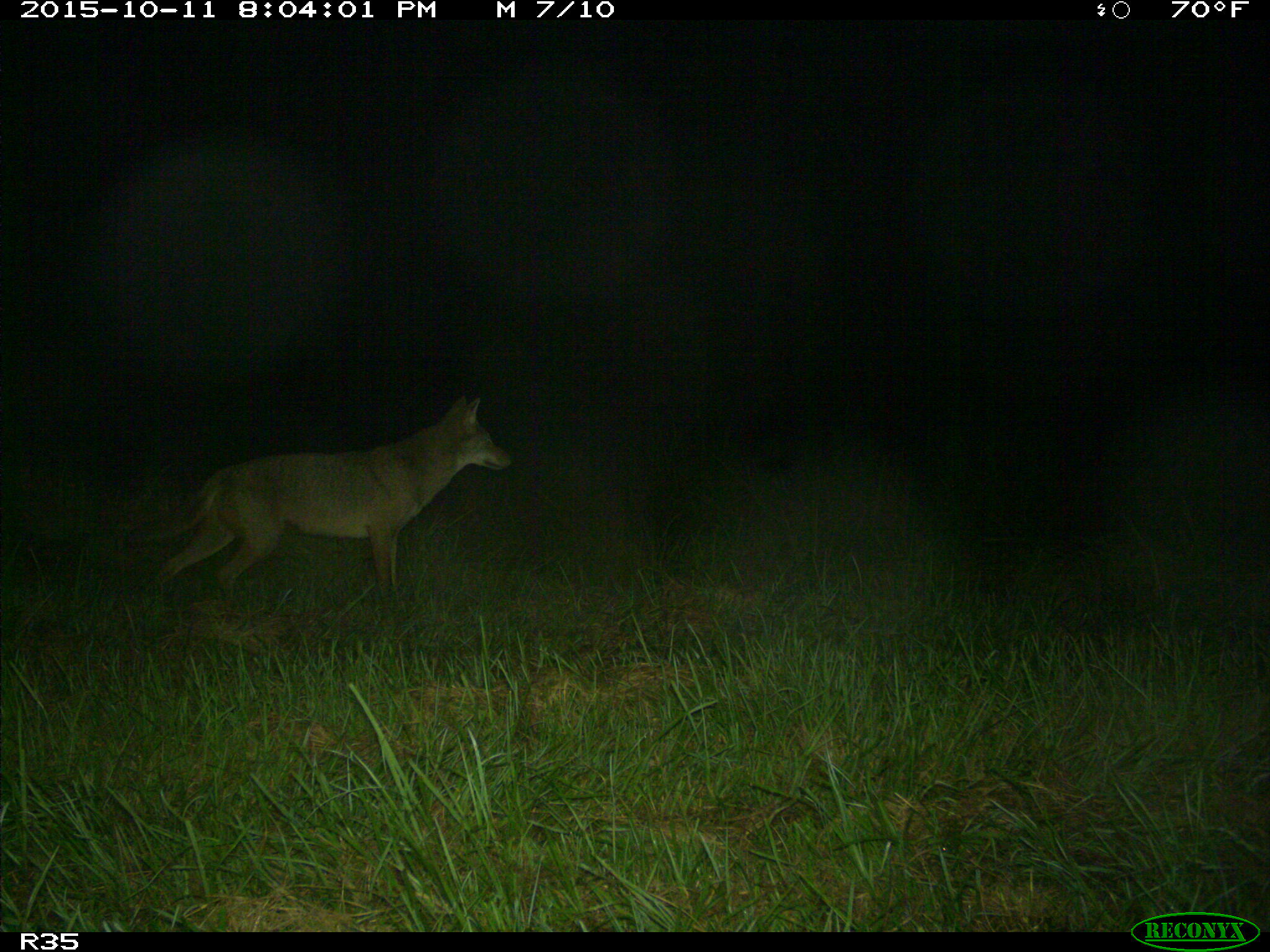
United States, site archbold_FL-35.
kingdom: Animalia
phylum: Chordata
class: Mammalia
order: Carnivora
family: Canidae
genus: Canis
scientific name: Canis latrans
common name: coyote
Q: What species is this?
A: Canis latrans (coyote).